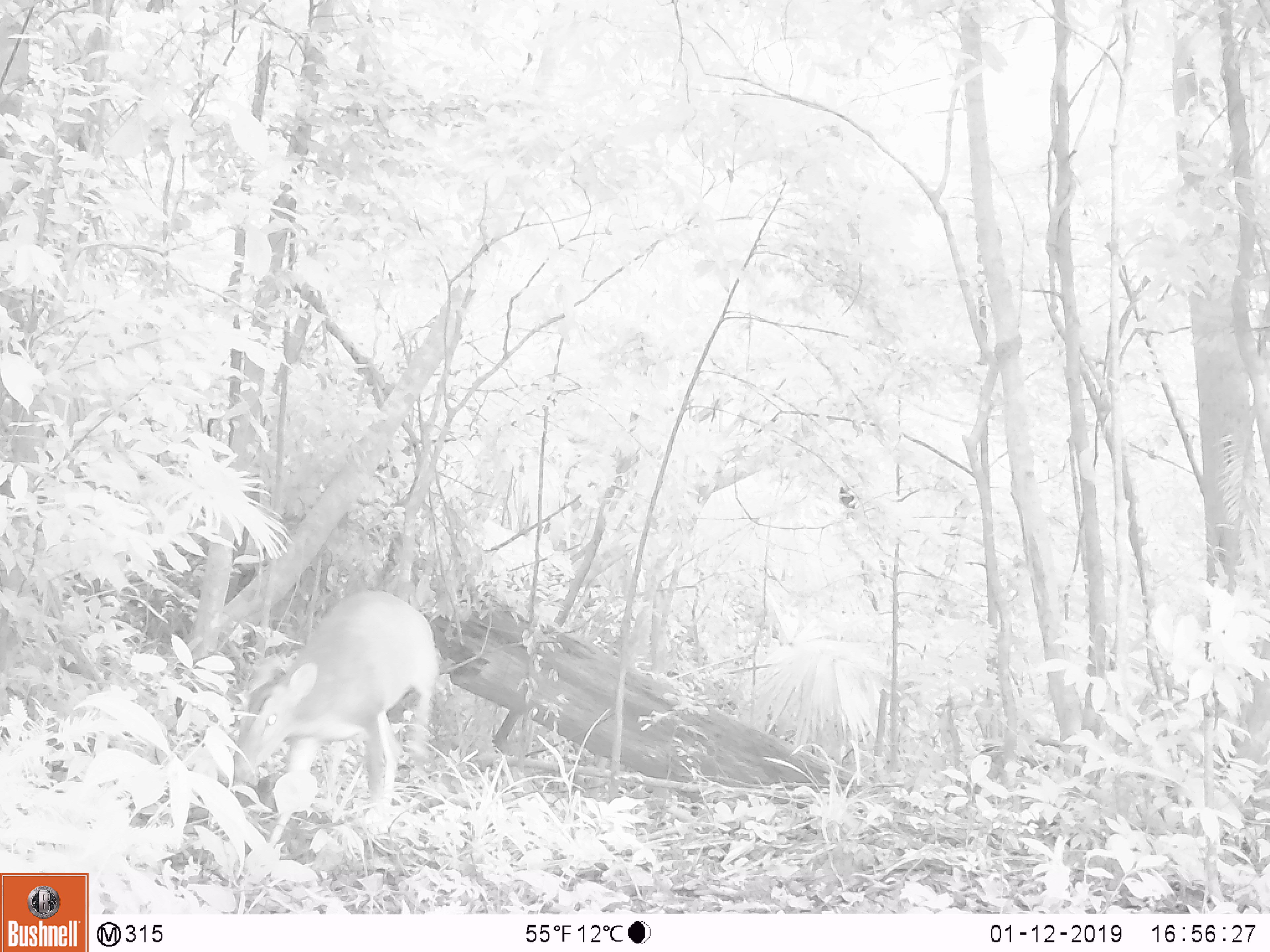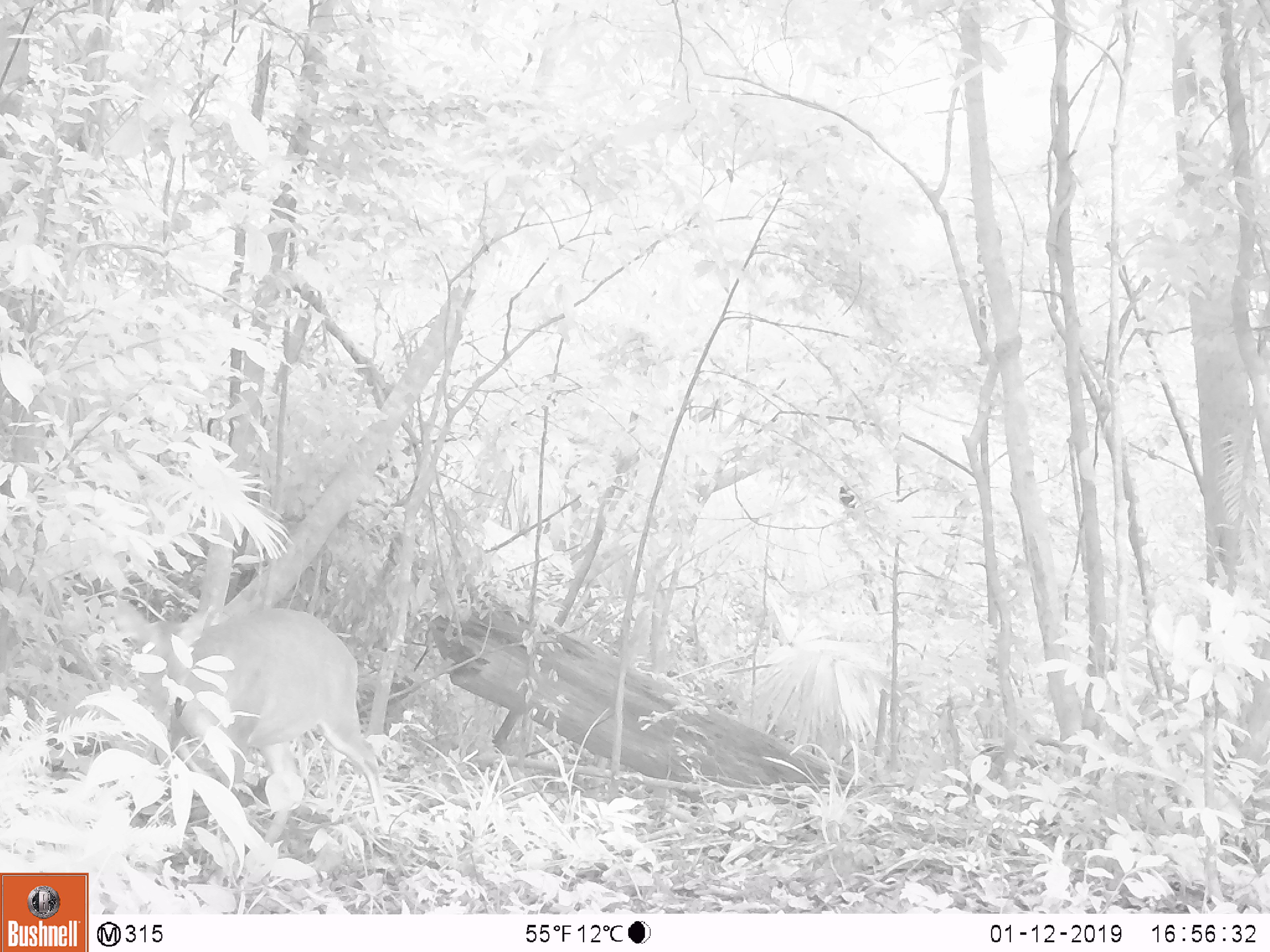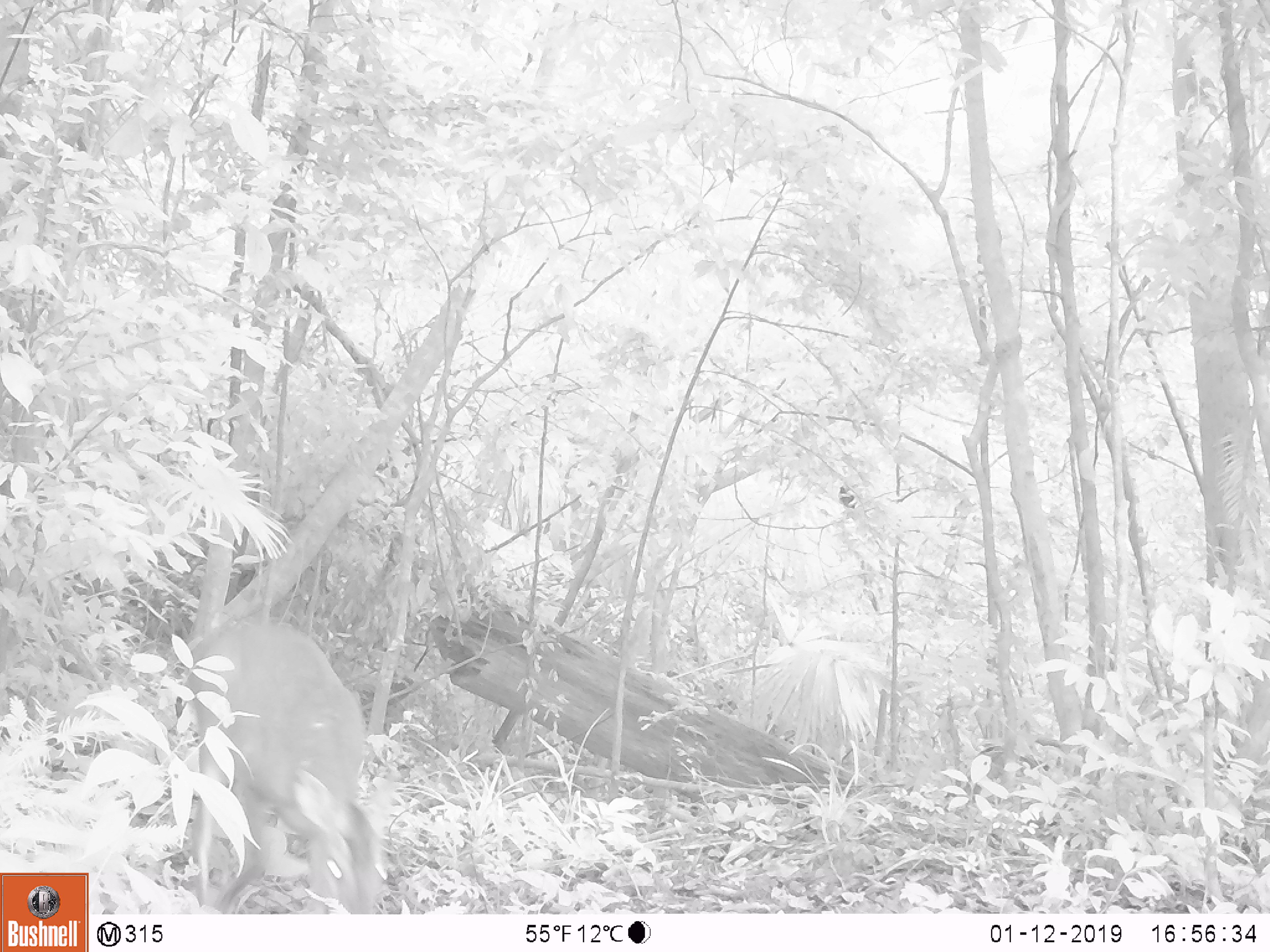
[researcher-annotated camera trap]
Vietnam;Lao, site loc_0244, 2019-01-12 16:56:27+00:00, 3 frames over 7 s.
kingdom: Animalia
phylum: Chordata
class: Mammalia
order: Artiodactyla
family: Cervidae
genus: Muntiacus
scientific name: Muntiacus vuquangensis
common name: large-antlered muntjac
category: large antlered muntjac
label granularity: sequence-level